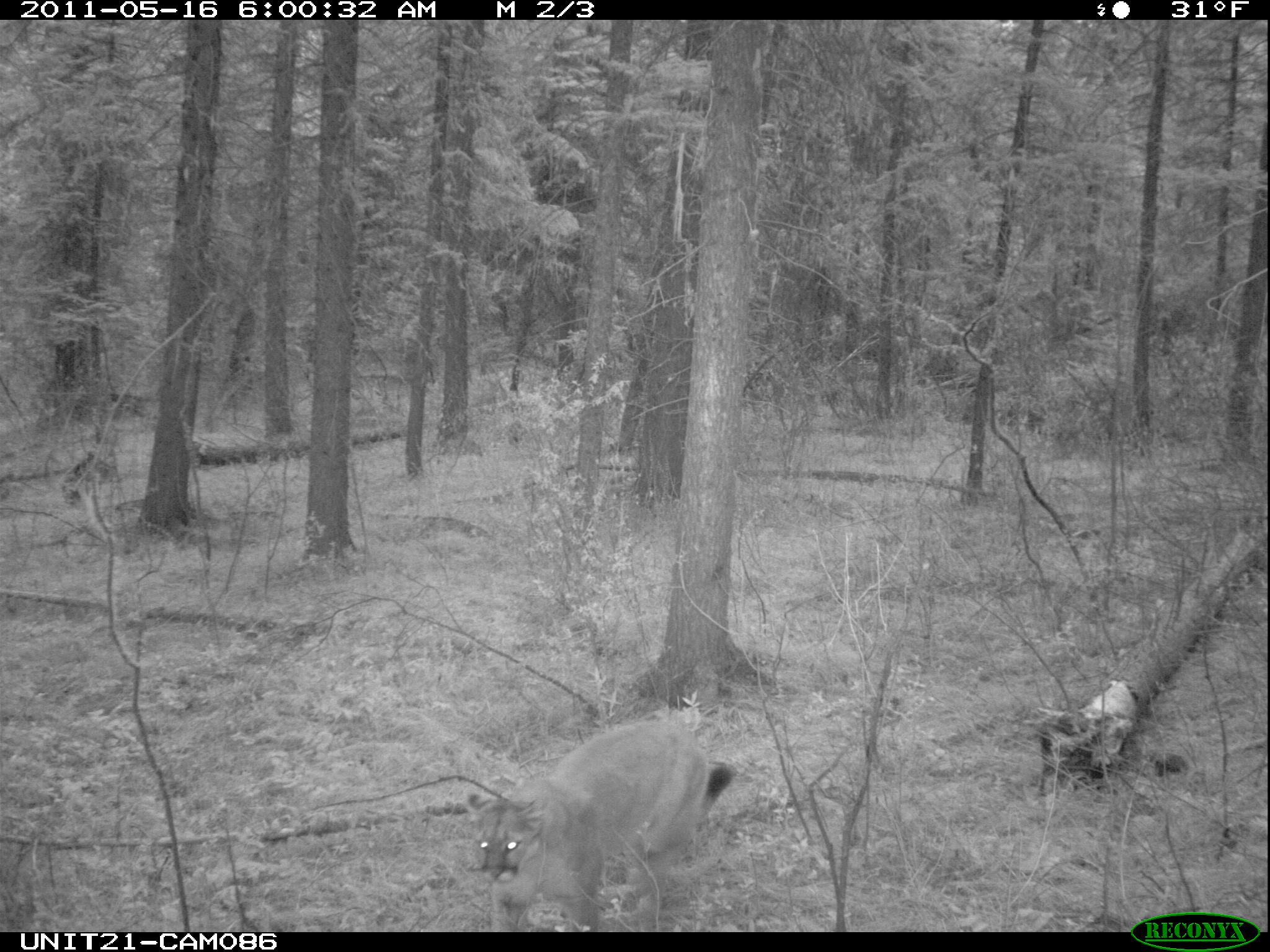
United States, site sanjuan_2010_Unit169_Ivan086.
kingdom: Animalia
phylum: Chordata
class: Mammalia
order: Carnivora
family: Felidae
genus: Puma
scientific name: Puma concolor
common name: mountain lion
Puma concolor (mountain lion).